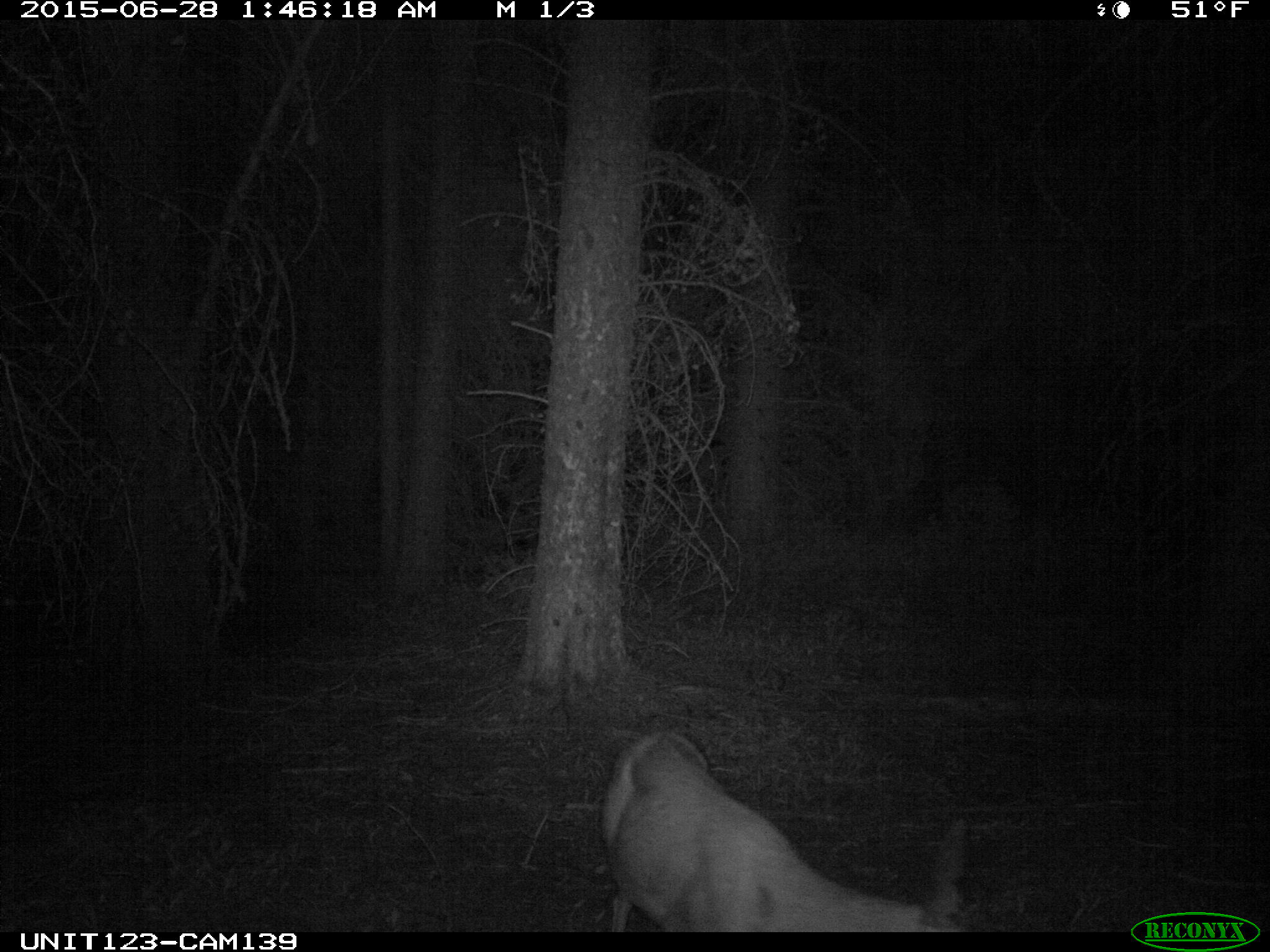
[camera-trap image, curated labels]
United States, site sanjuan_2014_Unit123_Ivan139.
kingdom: Animalia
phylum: Chordata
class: Mammalia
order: Artiodactyla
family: Cervidae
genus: Odocoileus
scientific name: Odocoileus hemionus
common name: mule deer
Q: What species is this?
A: Odocoileus hemionus (mule deer).